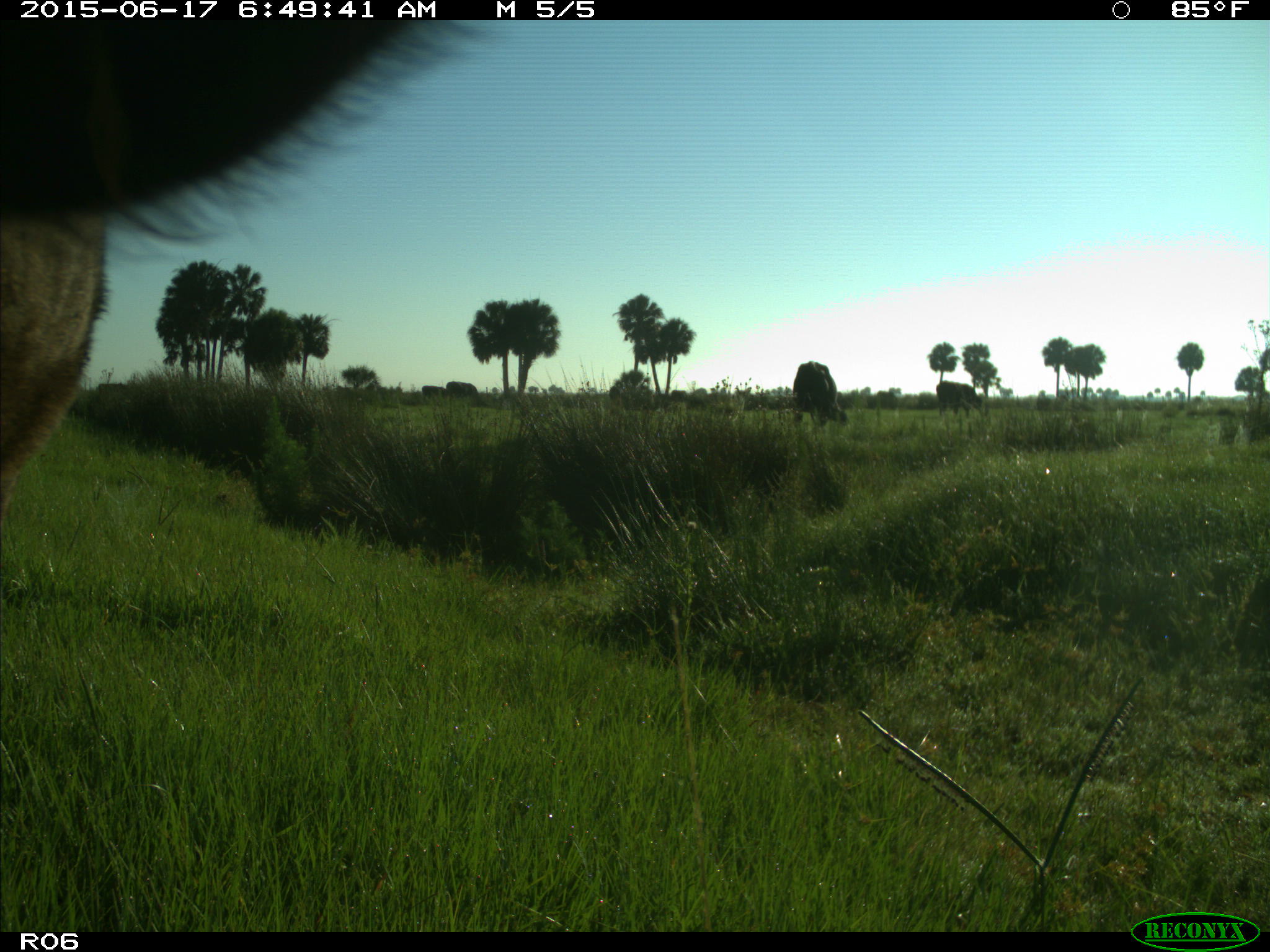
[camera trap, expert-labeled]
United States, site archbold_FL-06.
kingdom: Animalia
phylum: Chordata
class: Mammalia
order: Artiodactyla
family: Bovidae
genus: Bos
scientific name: Bos taurus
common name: domestic cow